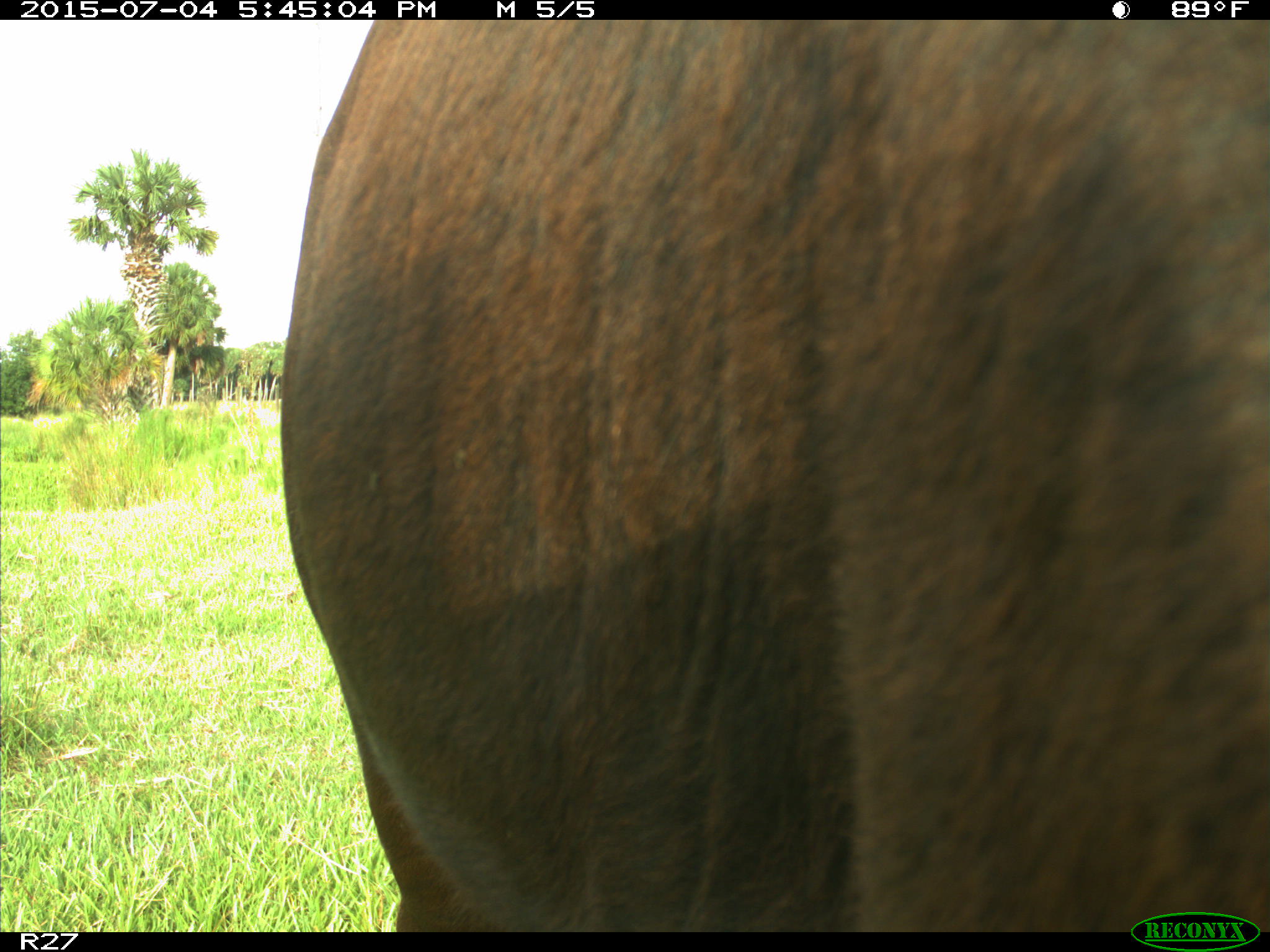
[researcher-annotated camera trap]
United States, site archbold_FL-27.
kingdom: Animalia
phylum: Chordata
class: Mammalia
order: Artiodactyla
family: Bovidae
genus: Bos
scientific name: Bos taurus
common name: domestic cow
Bos taurus (domestic cow).